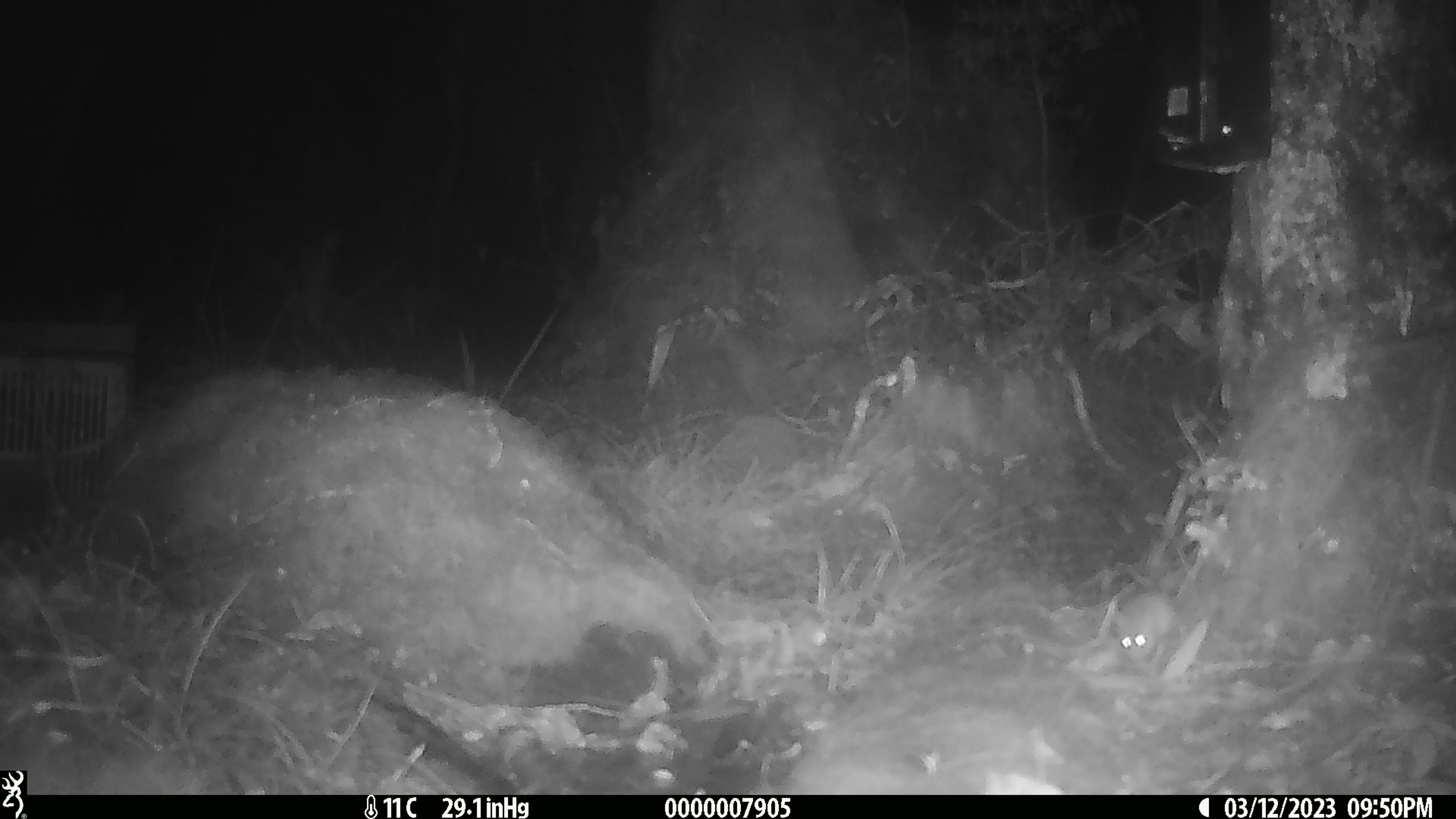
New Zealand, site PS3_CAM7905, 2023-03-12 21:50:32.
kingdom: Animalia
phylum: Chordata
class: Mammalia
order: Rodentia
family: Muridae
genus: Mus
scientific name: Mus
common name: mouse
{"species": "mouse (Mus)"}